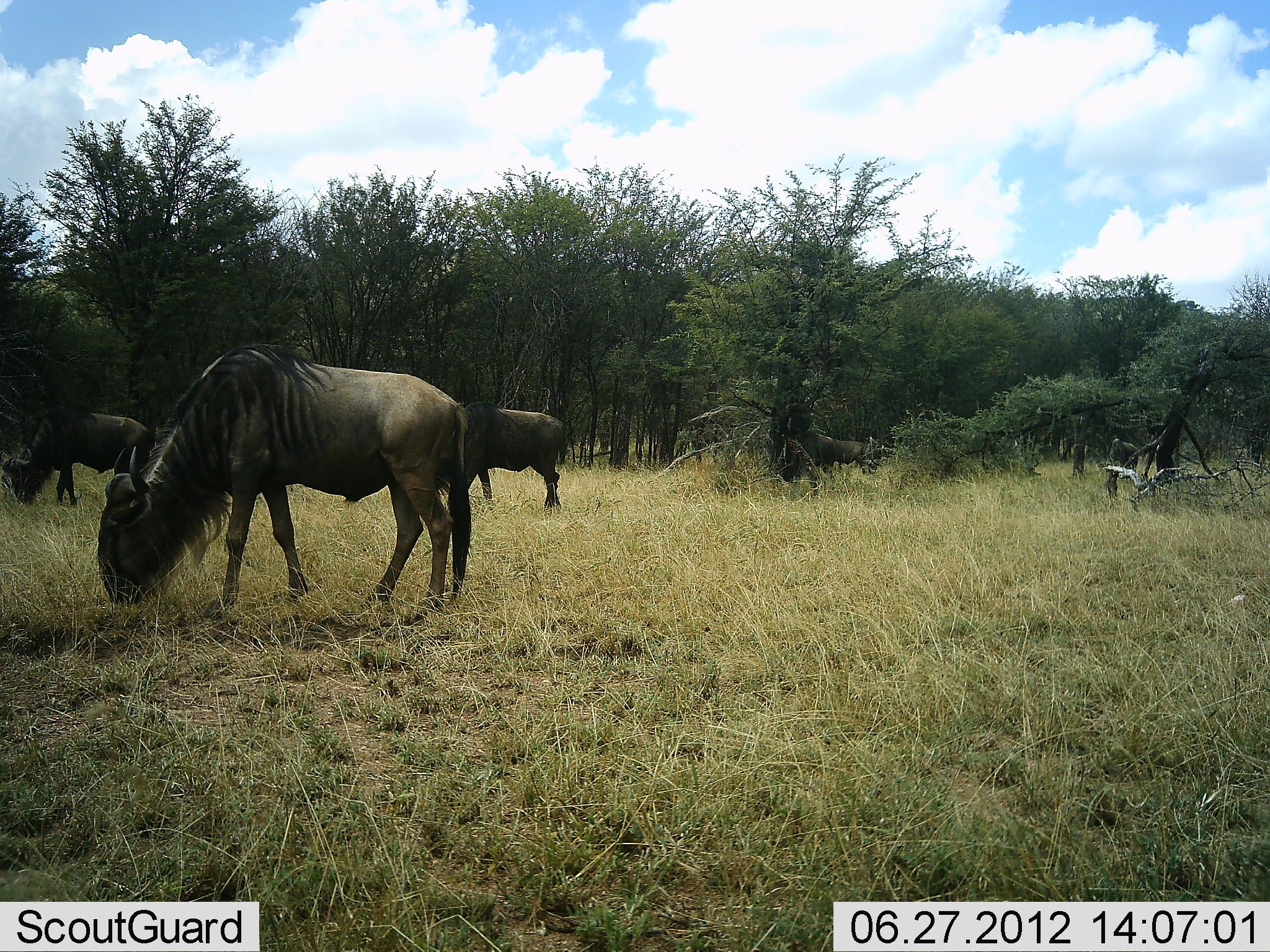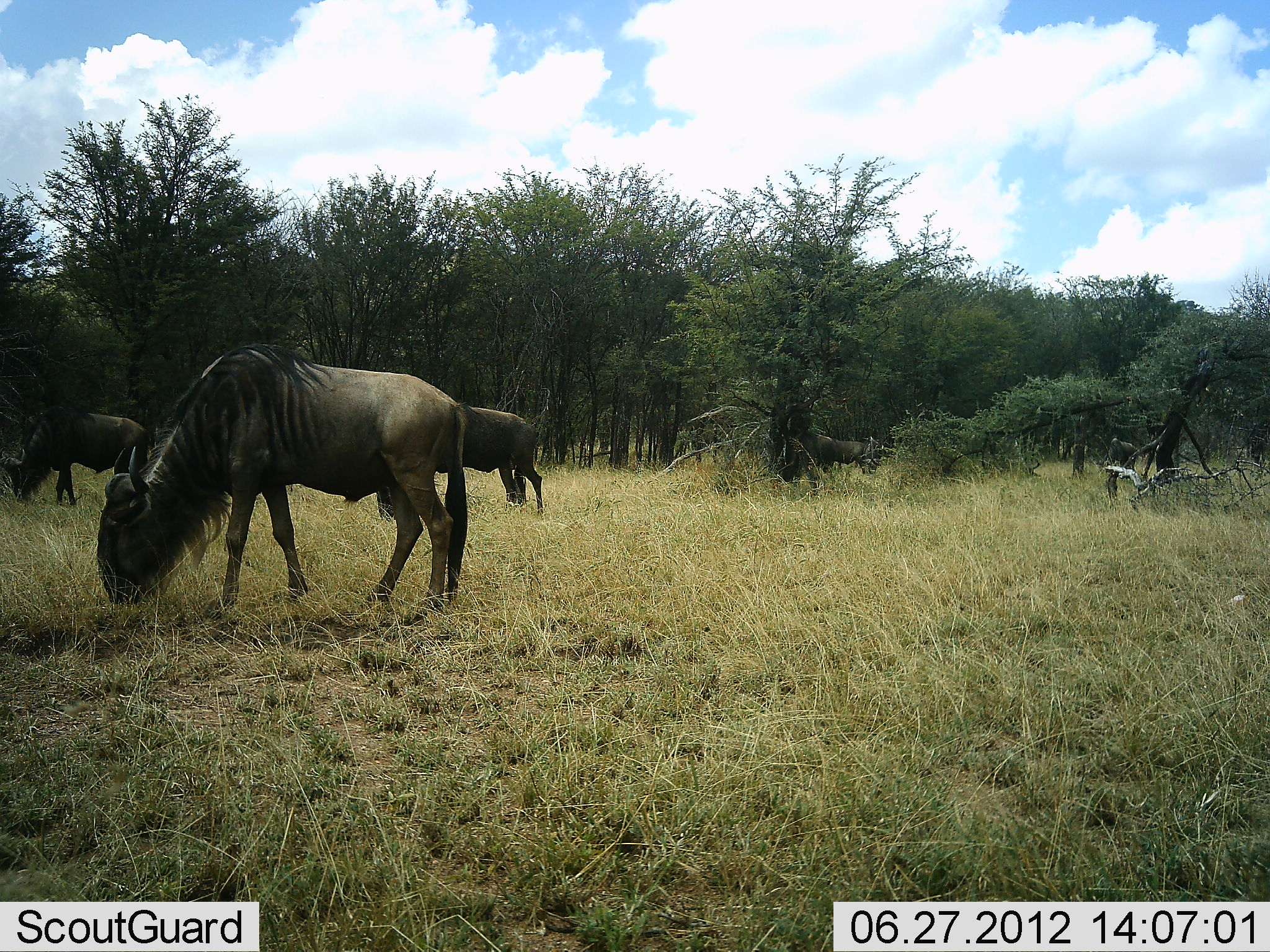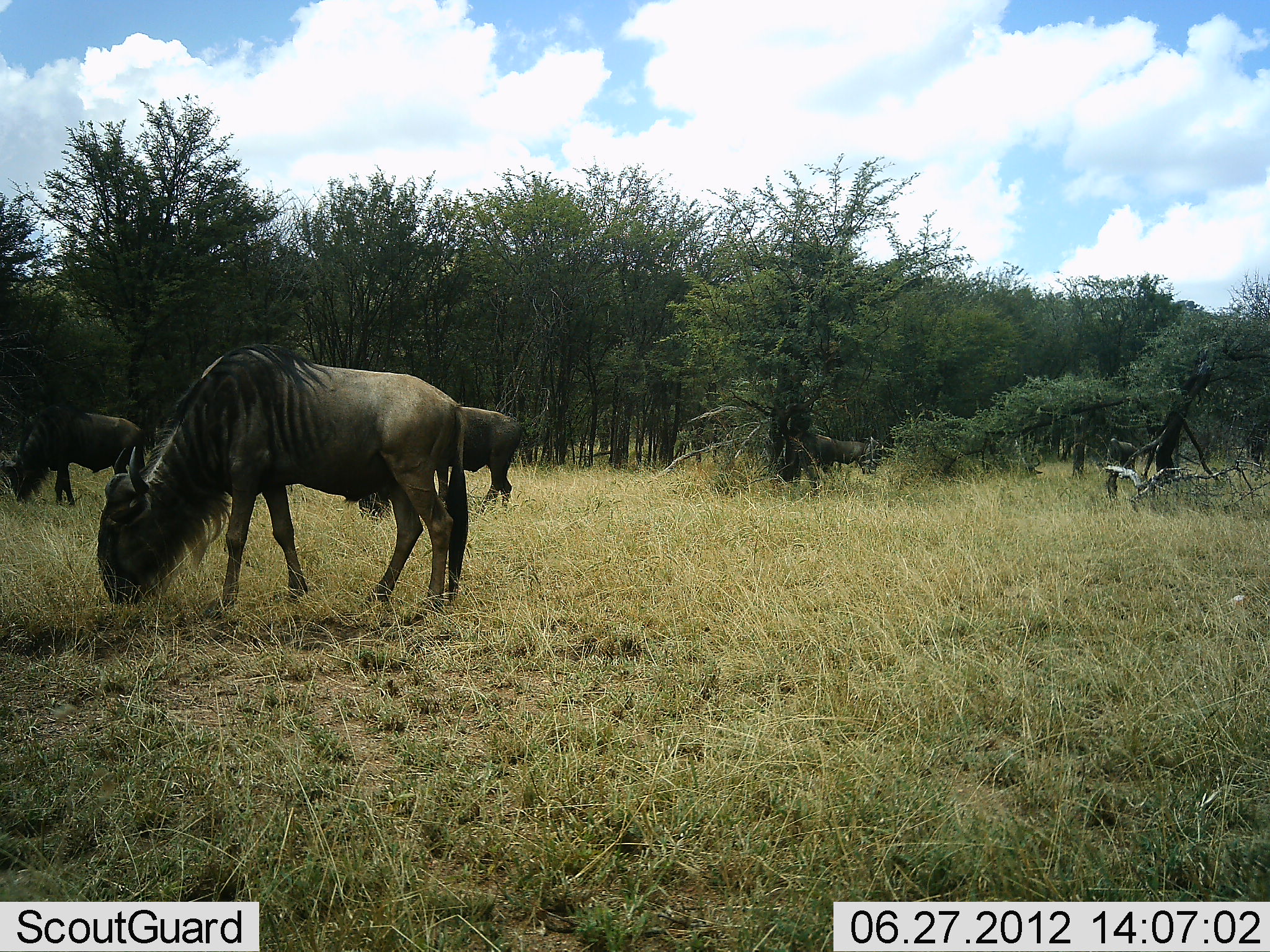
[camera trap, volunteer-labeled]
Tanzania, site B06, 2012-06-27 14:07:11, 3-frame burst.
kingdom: Animalia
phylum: Chordata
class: Mammalia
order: Artiodactyla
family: Bovidae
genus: Connochaetes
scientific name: Connochaetes taurinus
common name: blue wildebeest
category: wildebeest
Wildebeest (blue wildebeest) (Connochaetes taurinus), count 4. Behavior (volunteer vote fractions): standing 30%, resting 0%, moving 40%, interacting 0%. Young present (vote fraction): 0%. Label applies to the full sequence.